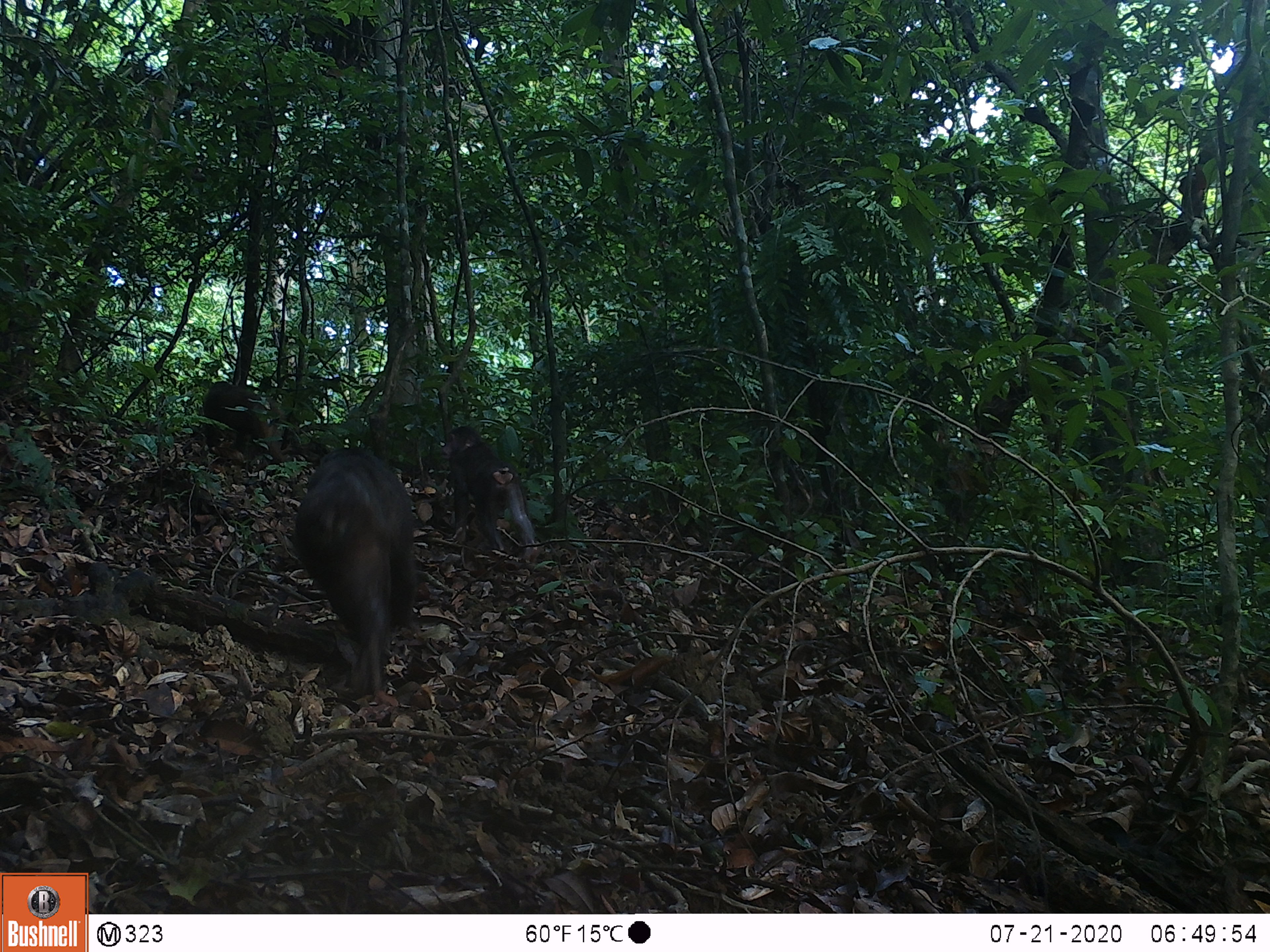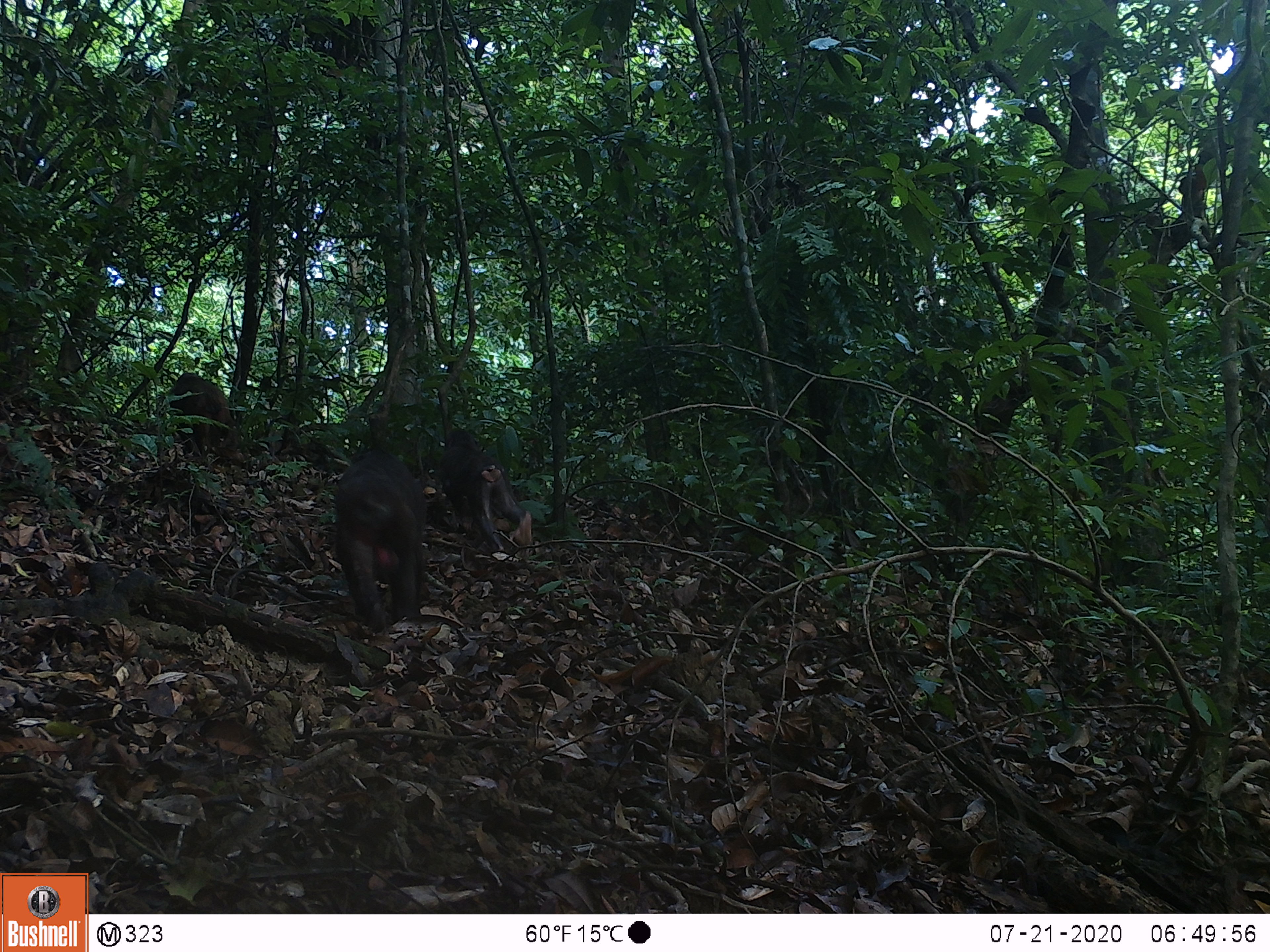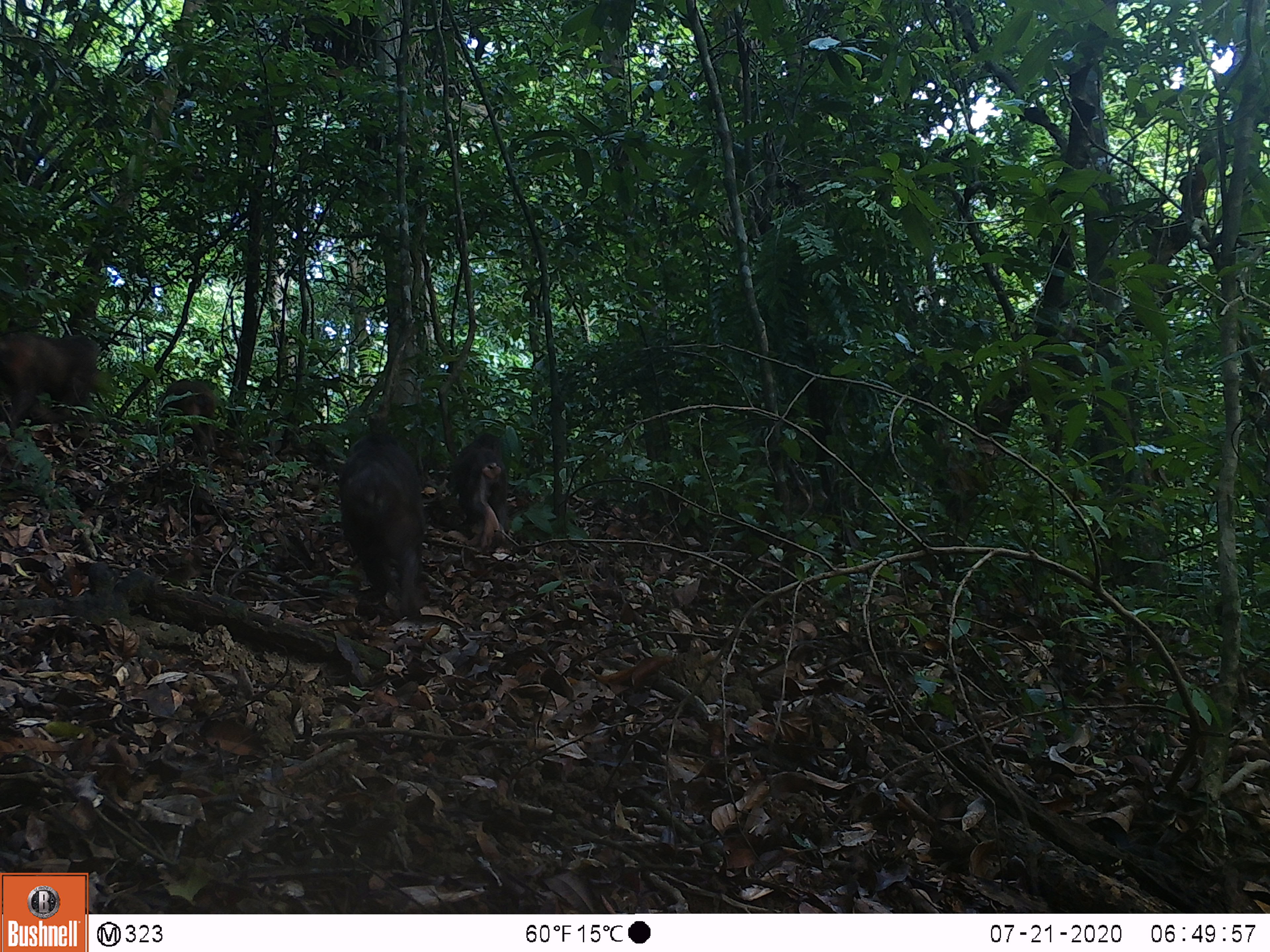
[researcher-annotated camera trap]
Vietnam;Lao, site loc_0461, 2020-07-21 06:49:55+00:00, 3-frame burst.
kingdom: Animalia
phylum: Chordata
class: Mammalia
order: Primates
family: Cercopithecidae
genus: Macaca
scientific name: Macaca arctoides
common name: stump-tailed macaque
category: stump tailed macaque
Stump tailed macaque (stump-tailed macaque) (Macaca arctoides). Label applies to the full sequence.